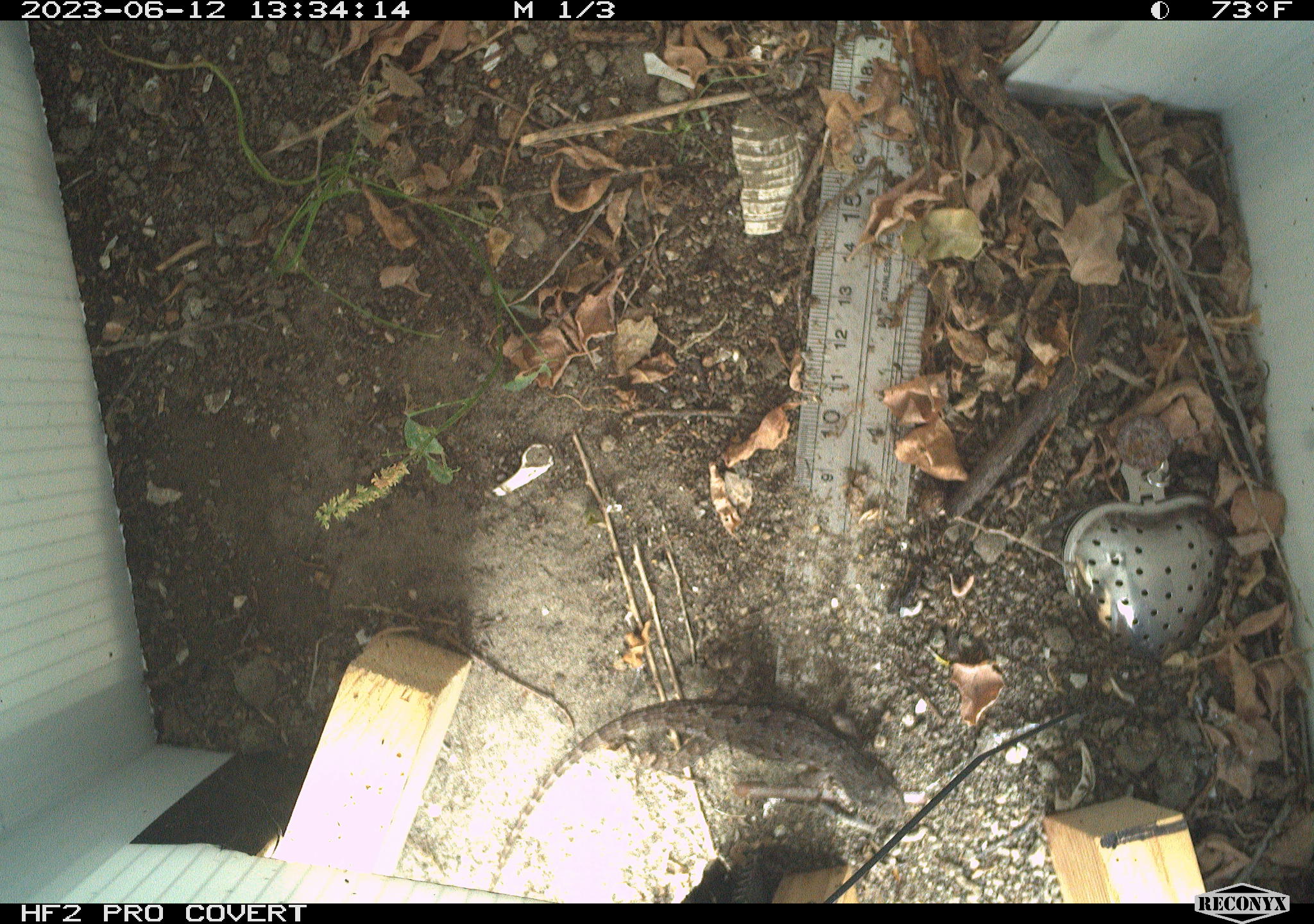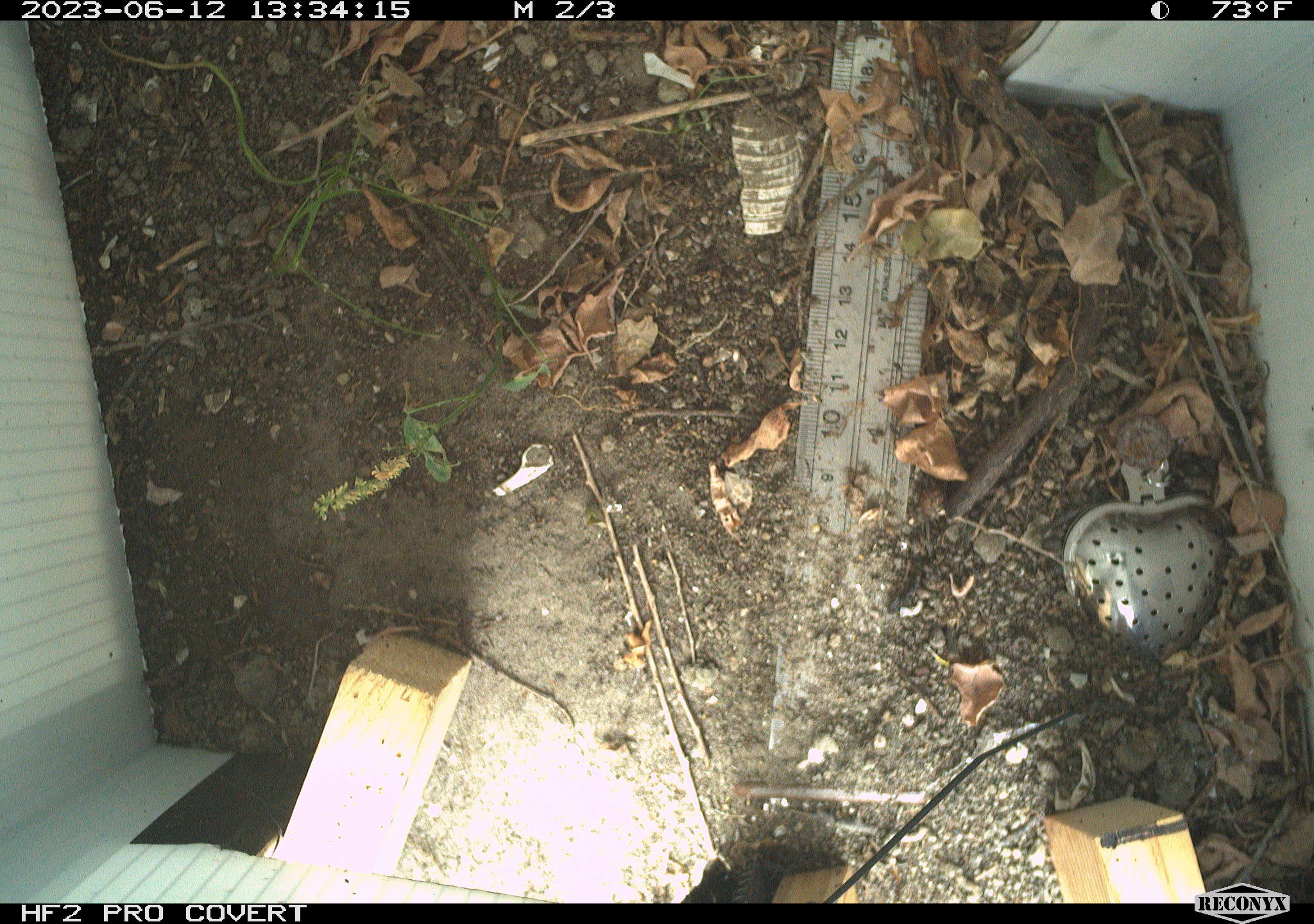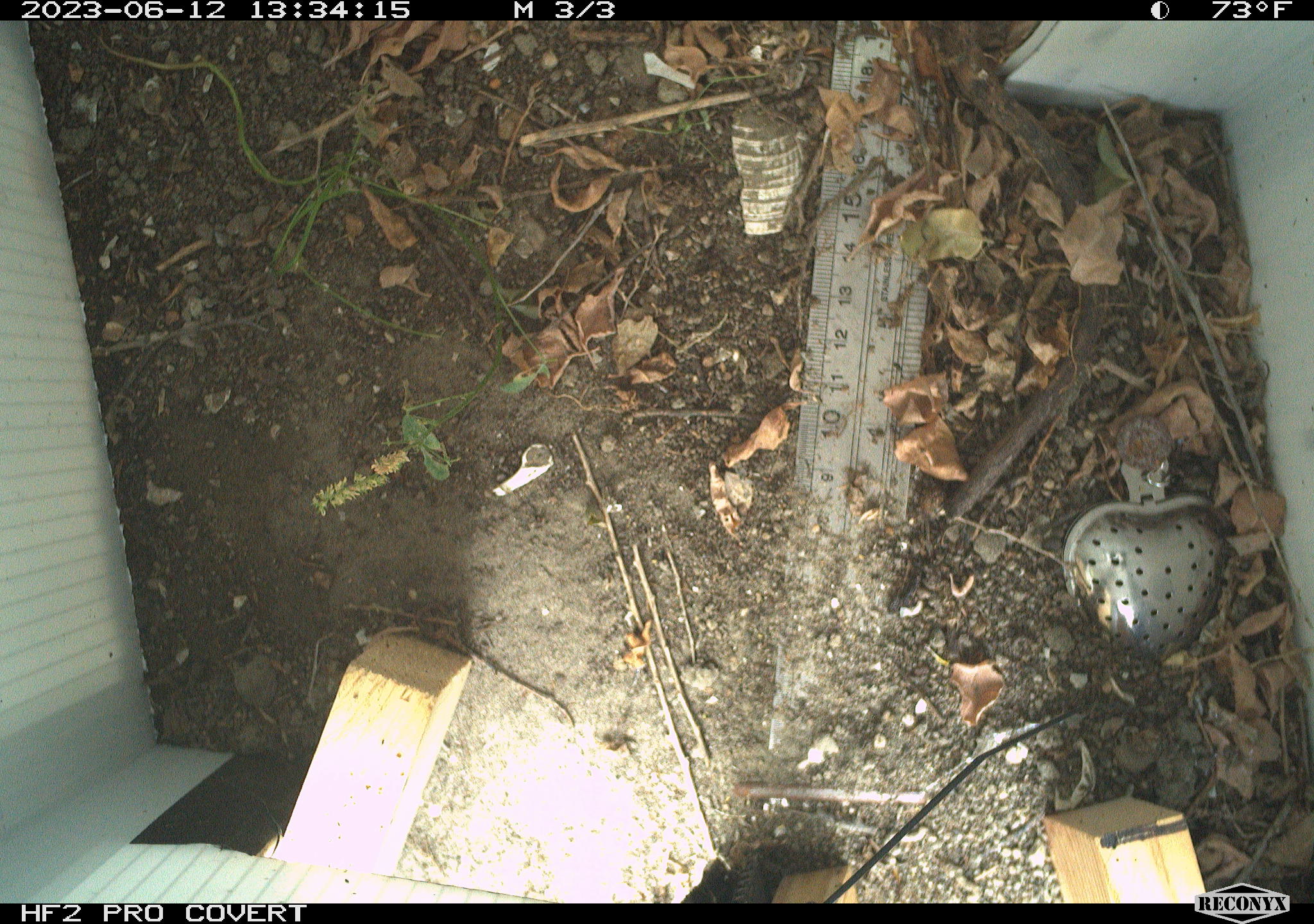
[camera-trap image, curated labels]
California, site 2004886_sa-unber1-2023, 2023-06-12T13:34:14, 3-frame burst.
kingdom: Animalia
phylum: Chordata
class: Reptilia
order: Squamata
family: Phrynosomatidae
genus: Sceloporus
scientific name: Sceloporus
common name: spiny lizards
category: sceloporus species